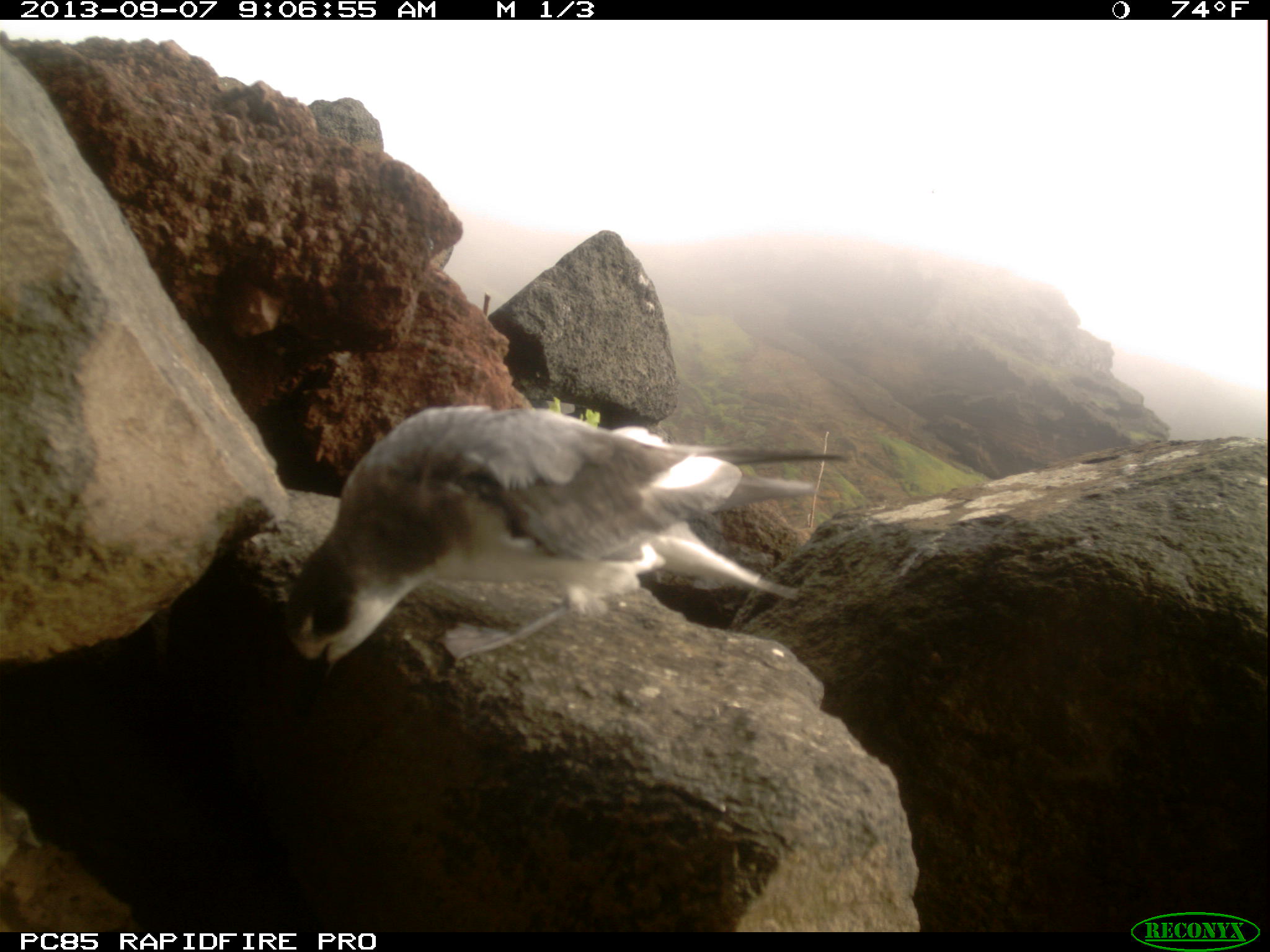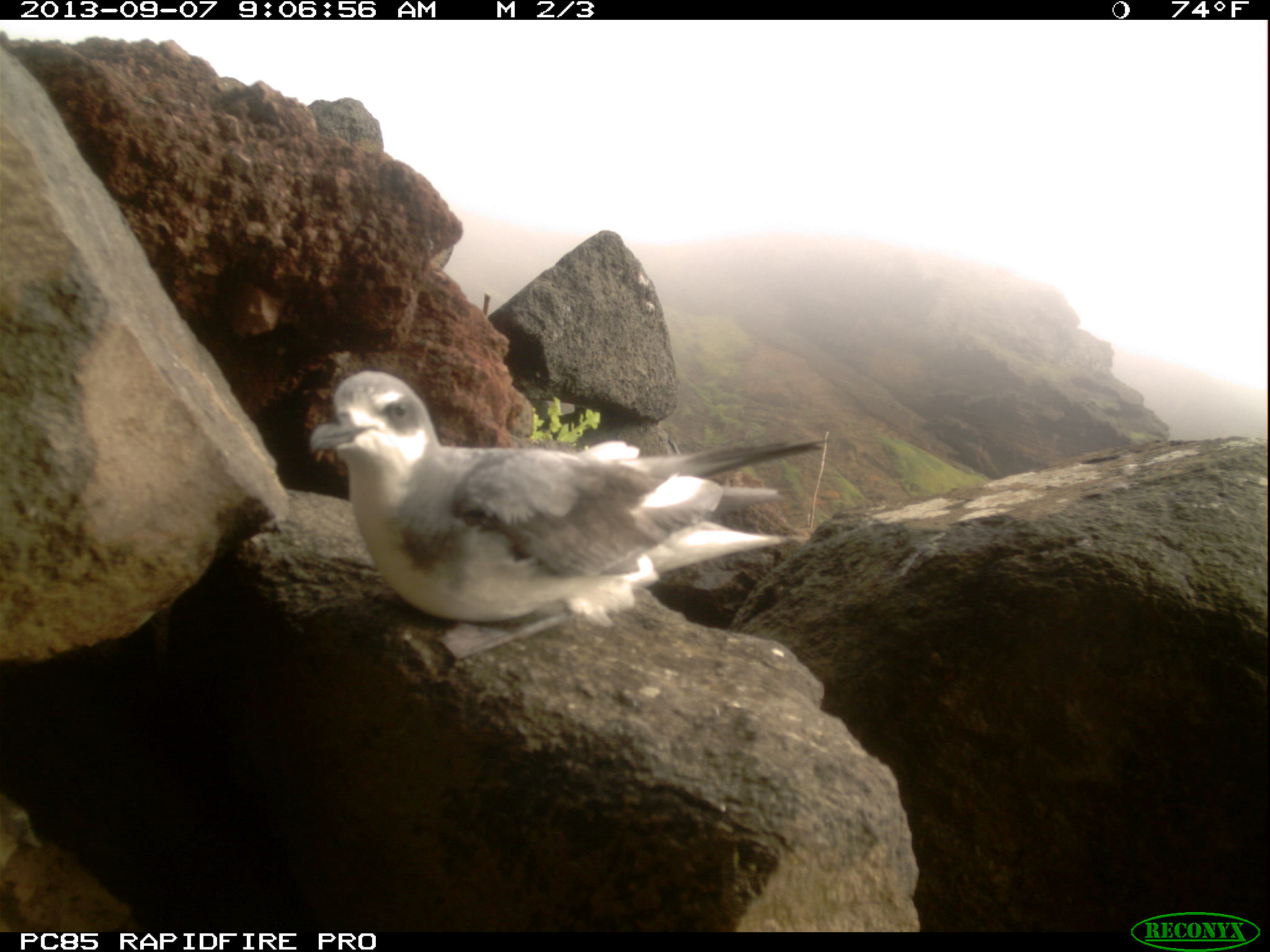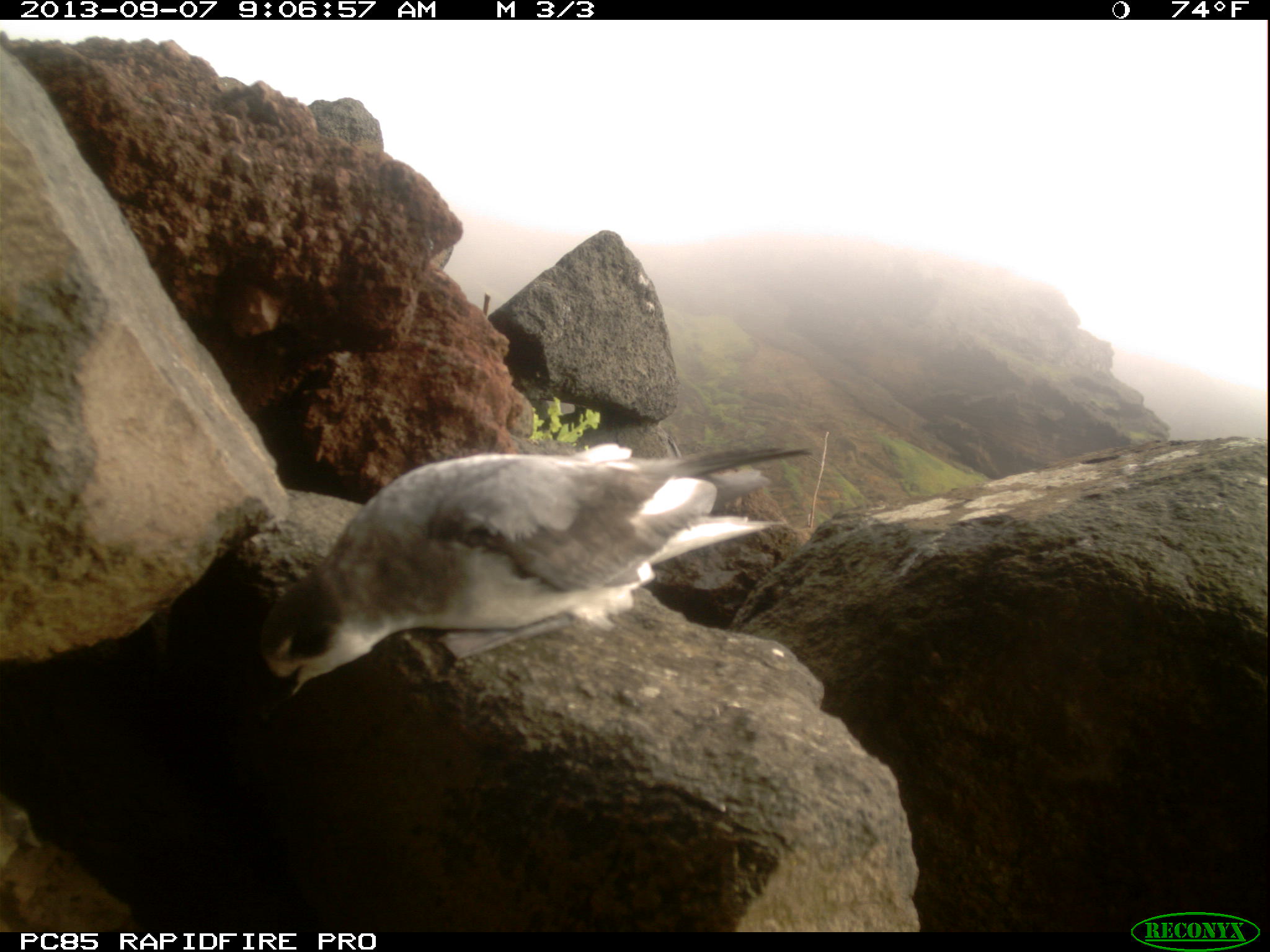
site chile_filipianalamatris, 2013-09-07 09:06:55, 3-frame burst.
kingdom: Animalia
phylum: Chordata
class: Aves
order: Procellariiformes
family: Procellariidae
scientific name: Procellariidae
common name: petrel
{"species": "petrel (Procellariidae)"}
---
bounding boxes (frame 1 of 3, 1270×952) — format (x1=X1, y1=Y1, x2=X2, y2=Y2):
petrel: (x1=280, y1=405, x2=854, y2=679)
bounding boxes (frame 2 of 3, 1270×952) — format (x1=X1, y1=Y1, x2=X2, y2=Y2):
petrel: (x1=303, y1=372, x2=824, y2=653)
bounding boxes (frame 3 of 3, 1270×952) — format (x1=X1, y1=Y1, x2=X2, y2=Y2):
petrel: (x1=254, y1=438, x2=818, y2=692)